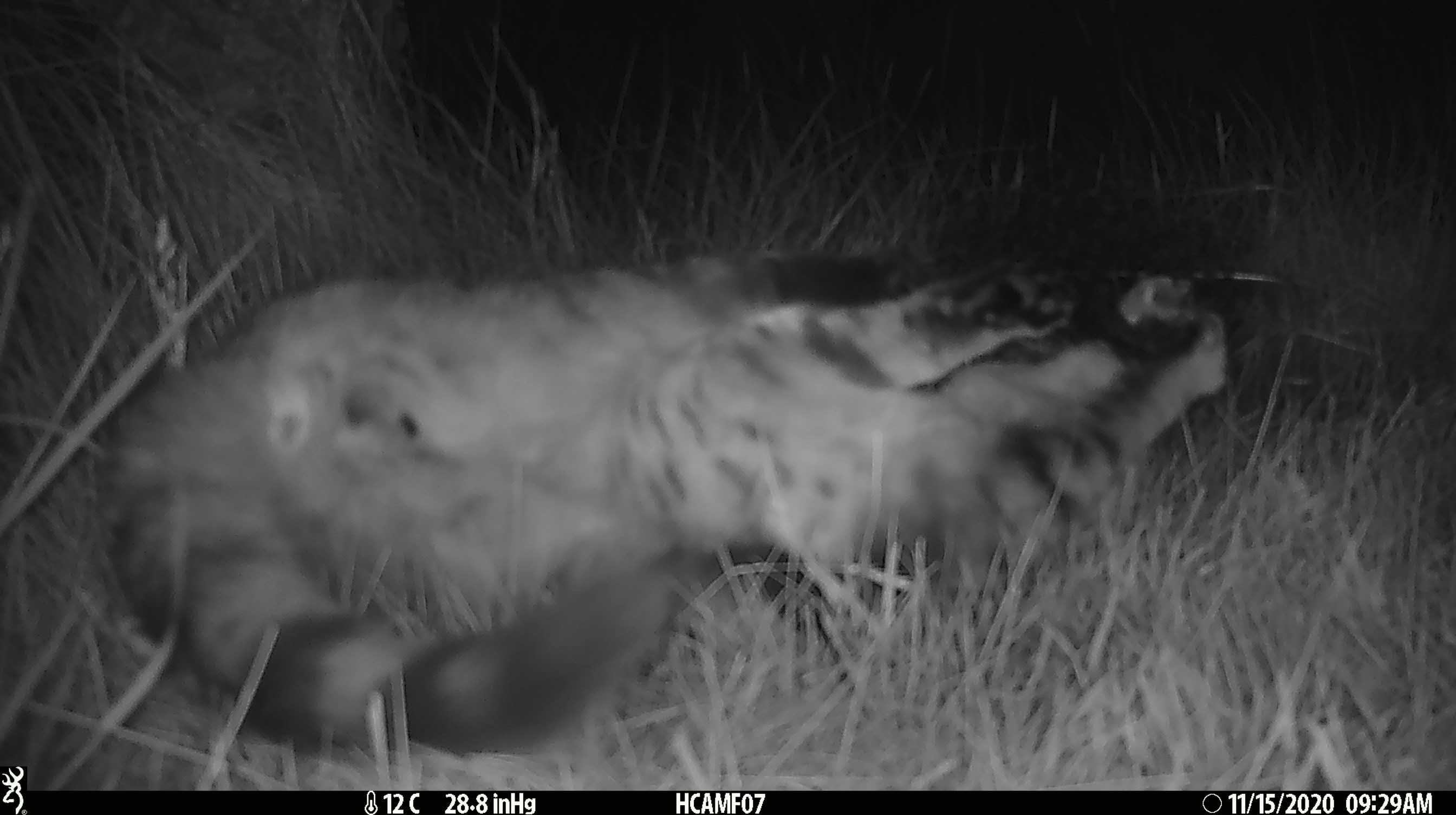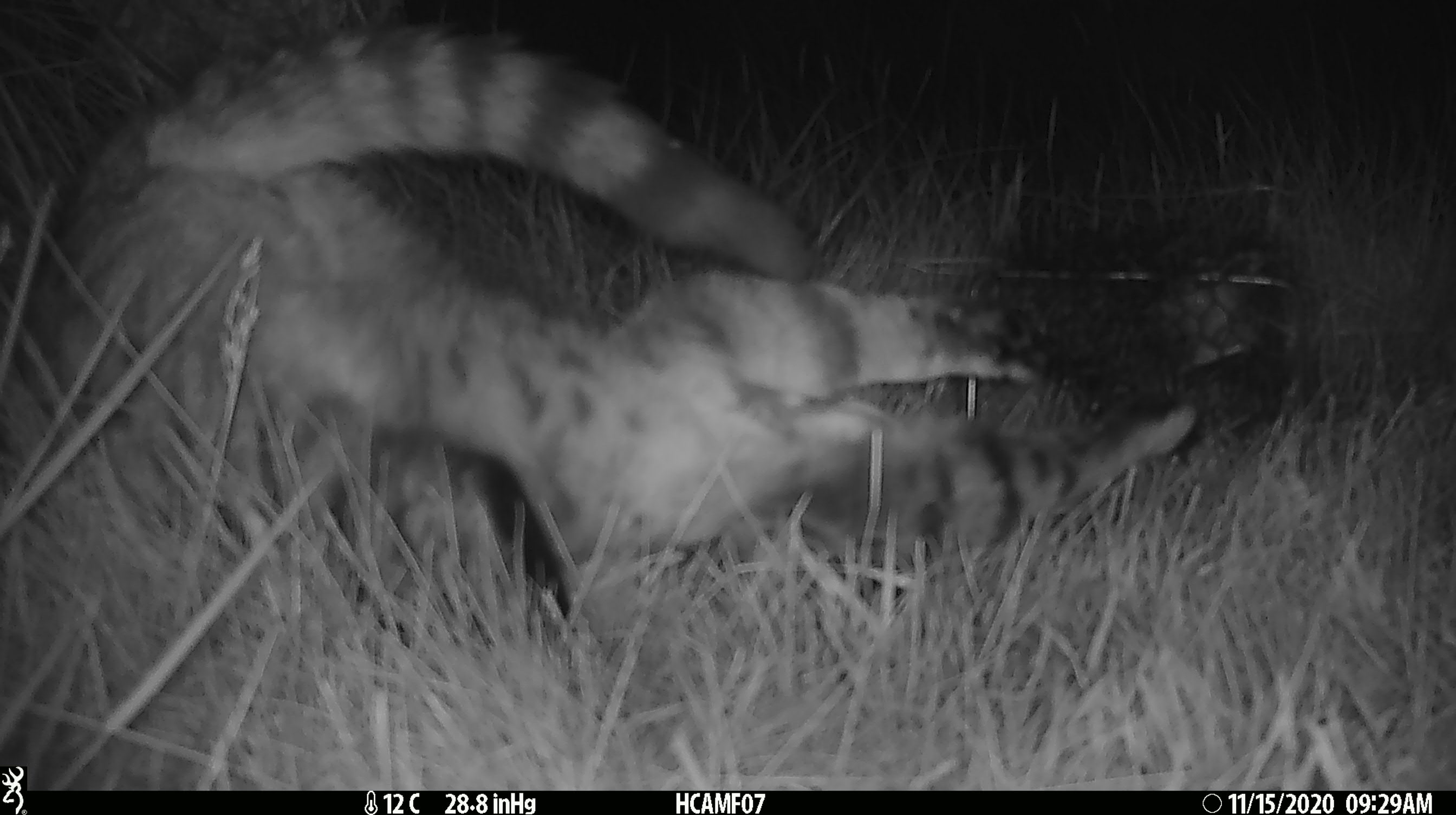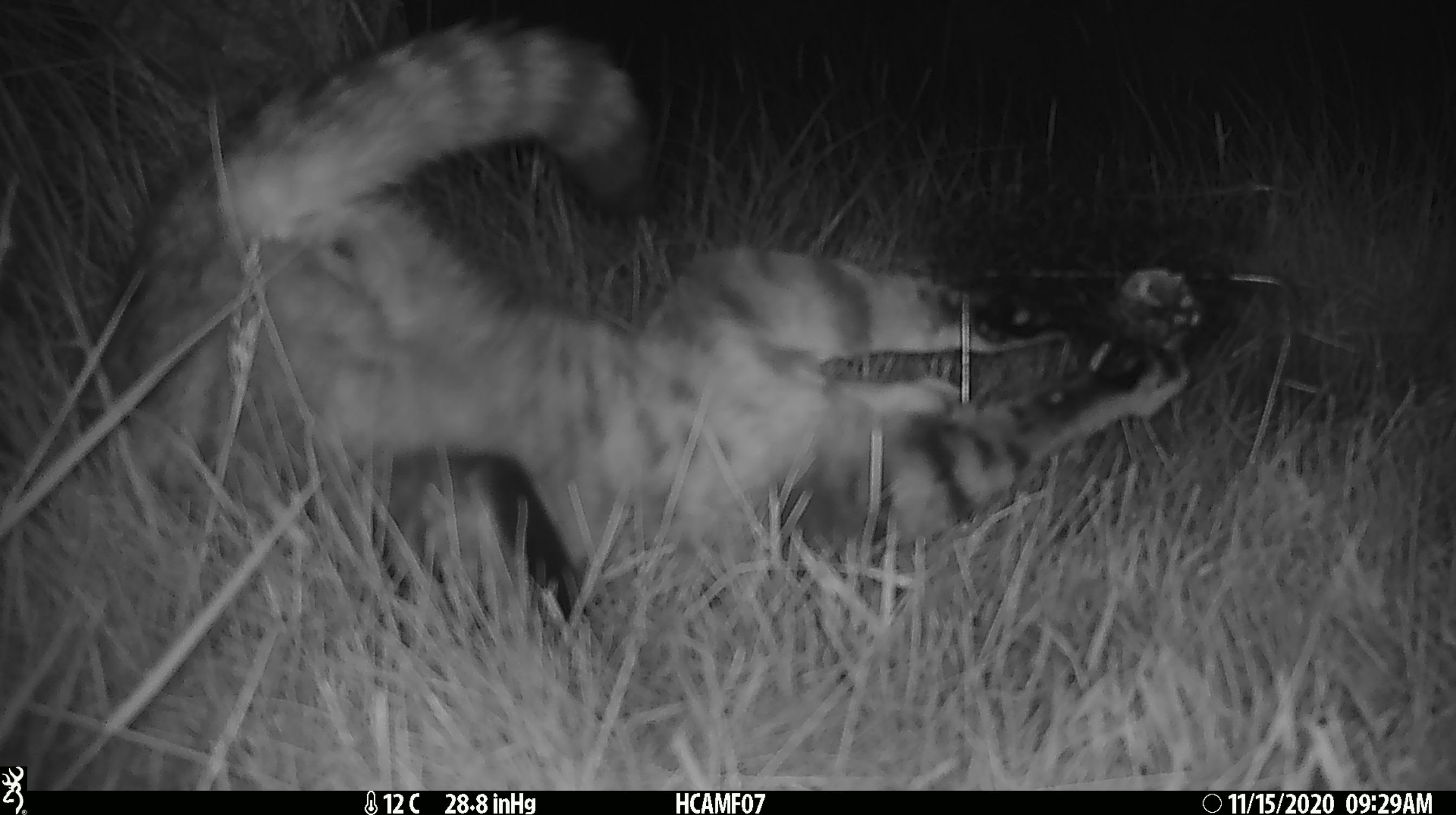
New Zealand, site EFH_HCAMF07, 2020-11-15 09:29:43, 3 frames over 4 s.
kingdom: Animalia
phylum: Chordata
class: Mammalia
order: Carnivora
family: Felidae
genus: Felis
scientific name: Felis catus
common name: domestic cat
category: cat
Cat (domestic cat) (Felis catus).